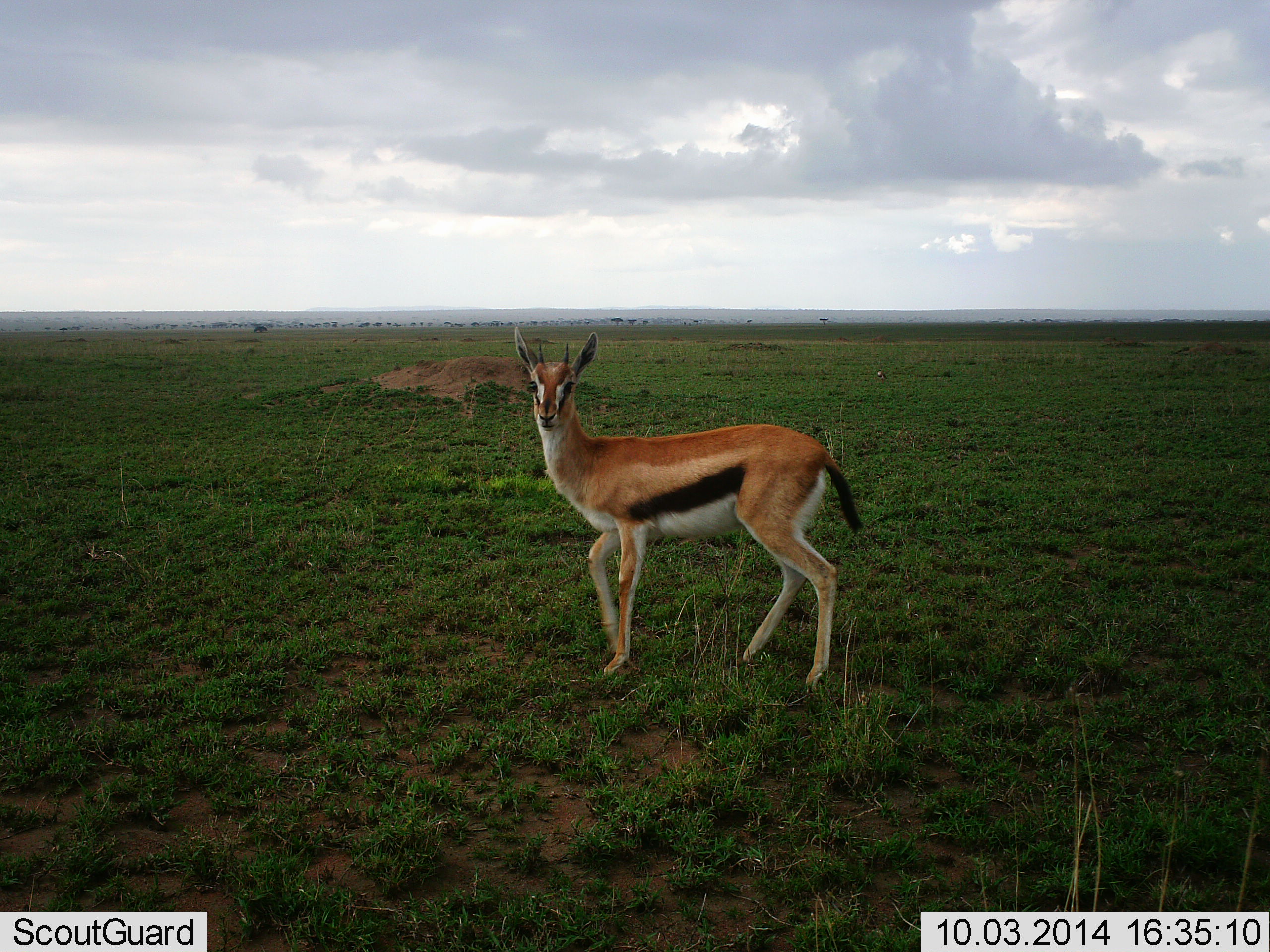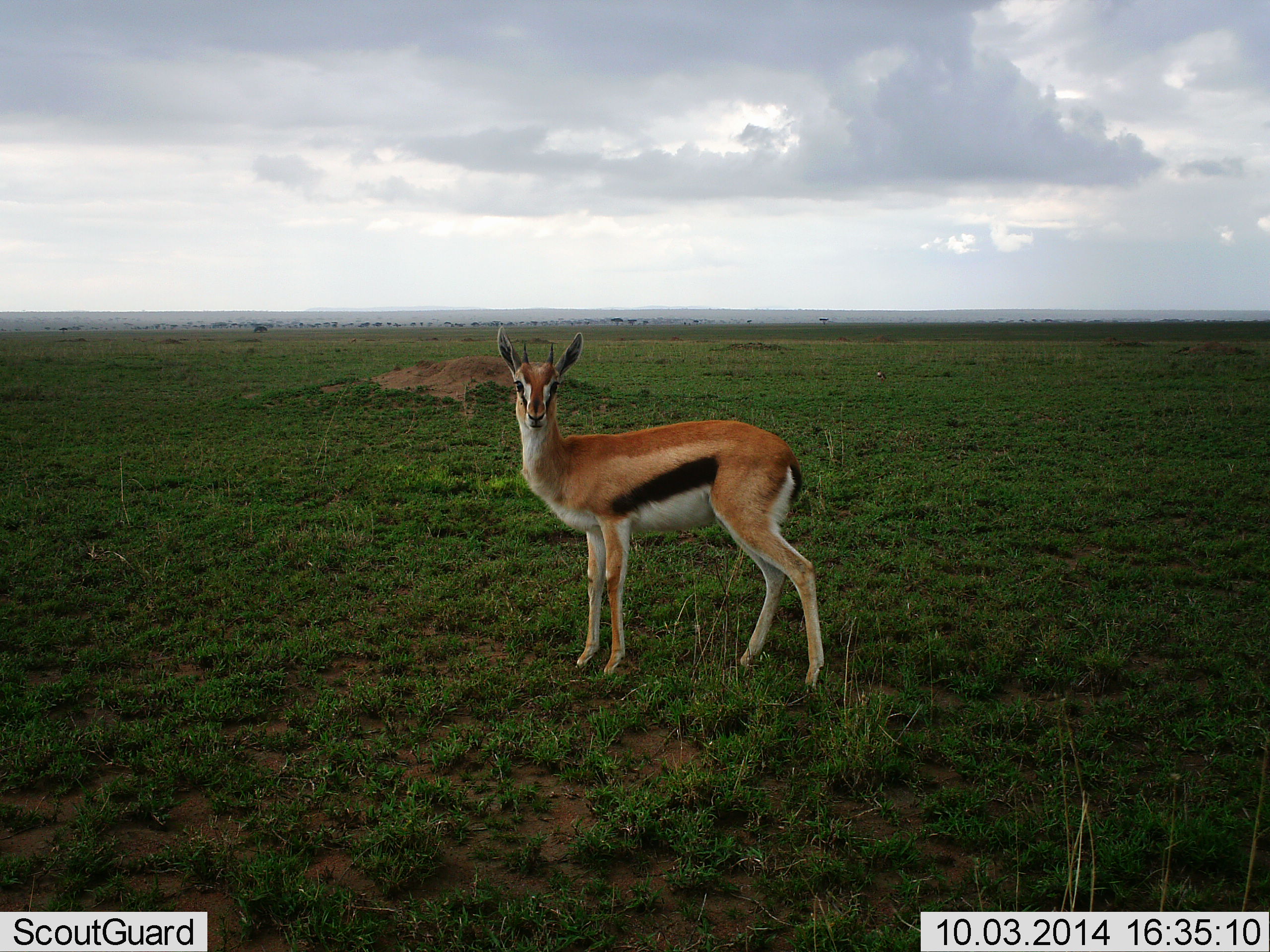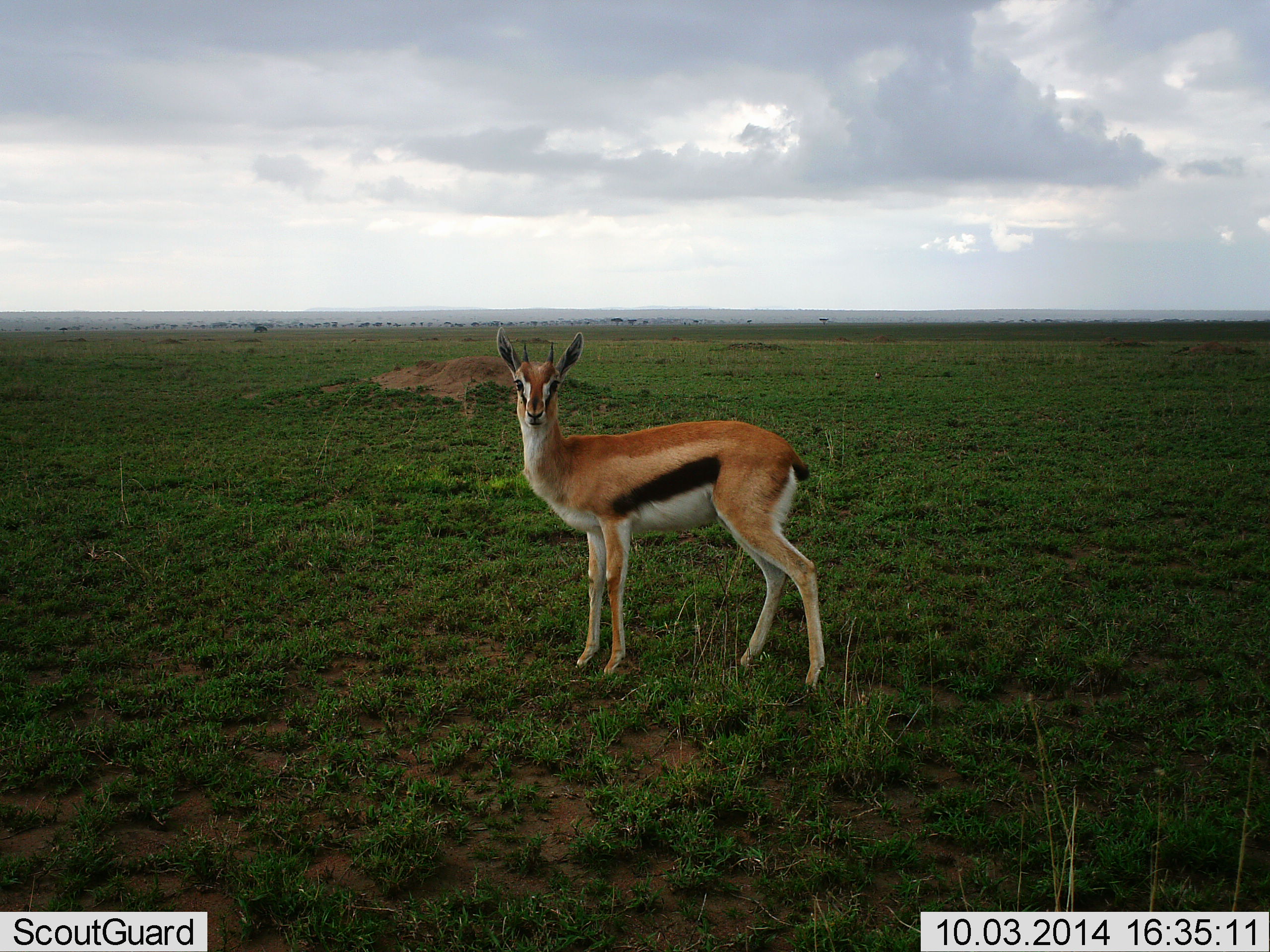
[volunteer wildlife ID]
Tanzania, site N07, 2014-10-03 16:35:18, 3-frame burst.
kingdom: Animalia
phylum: Chordata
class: Mammalia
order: Artiodactyla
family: Bovidae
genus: Eudorcas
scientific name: Eudorcas thomsonii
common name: thomson's gazelle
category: gazellethomsons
Gazellethomsons (thomson's gazelle) (Eudorcas thomsonii), count 1. Behavior (volunteer vote fractions): standing 100%, resting 0%, moving 0%, interacting 9%. Young present (vote fraction): 0%. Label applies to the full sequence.